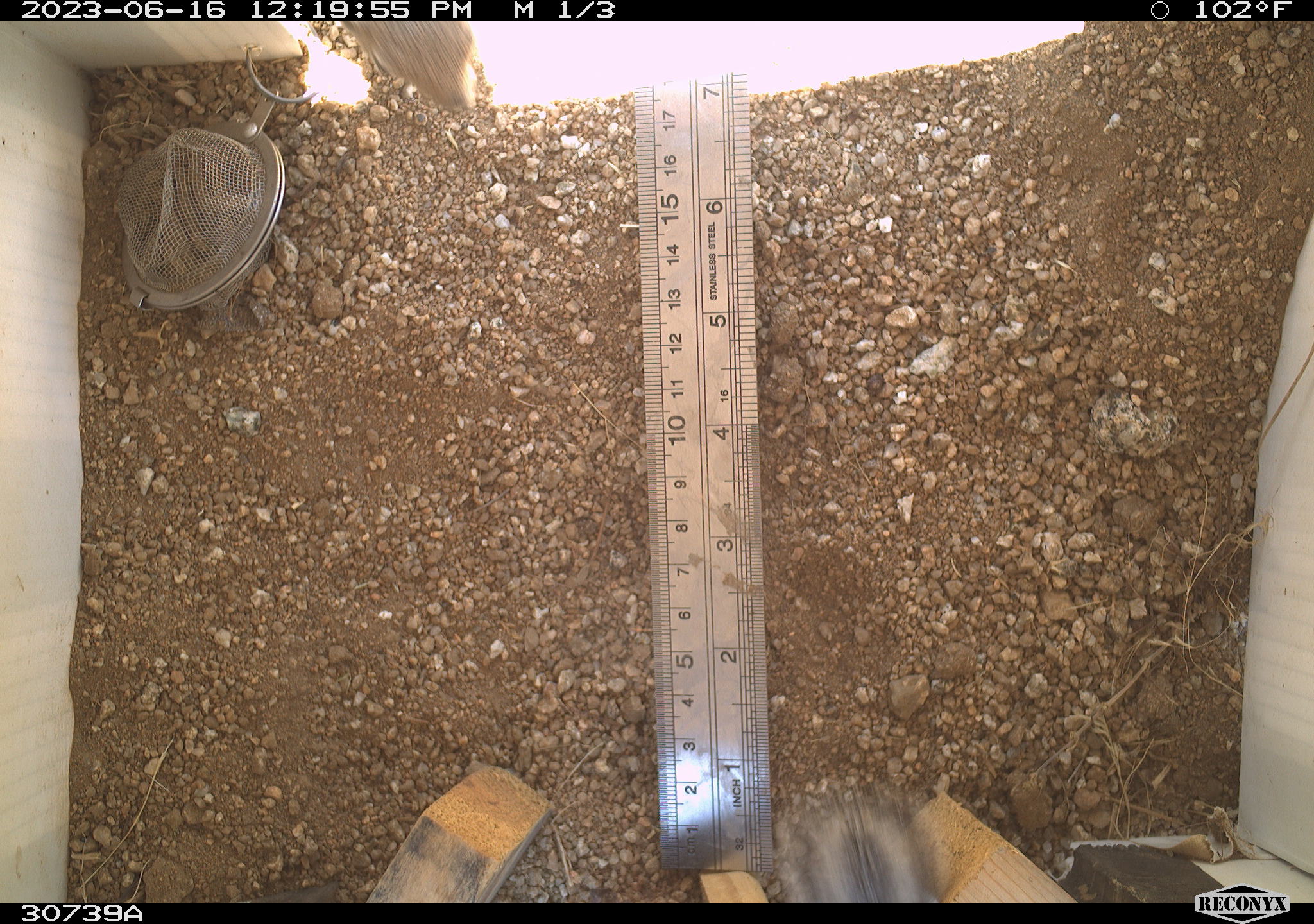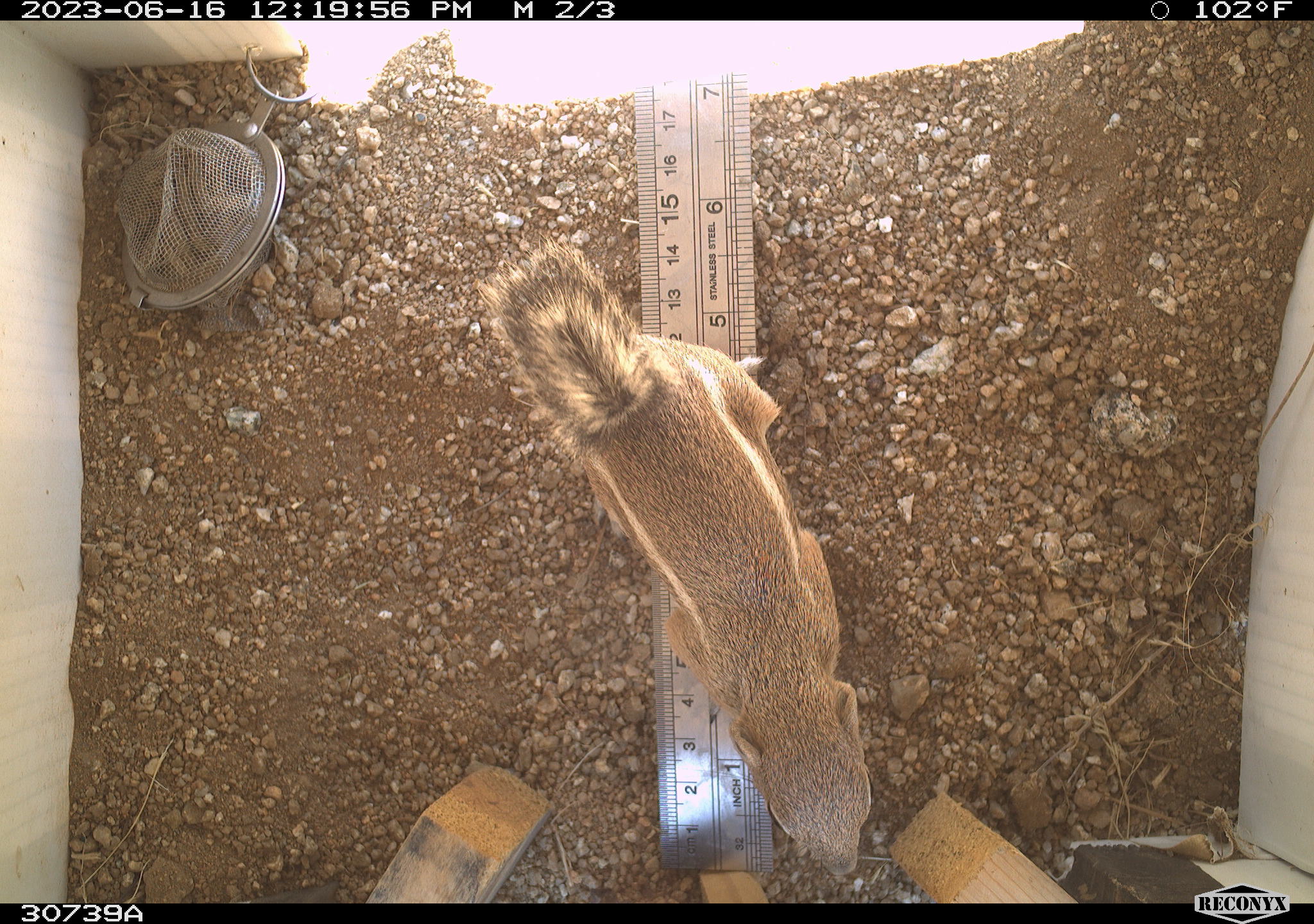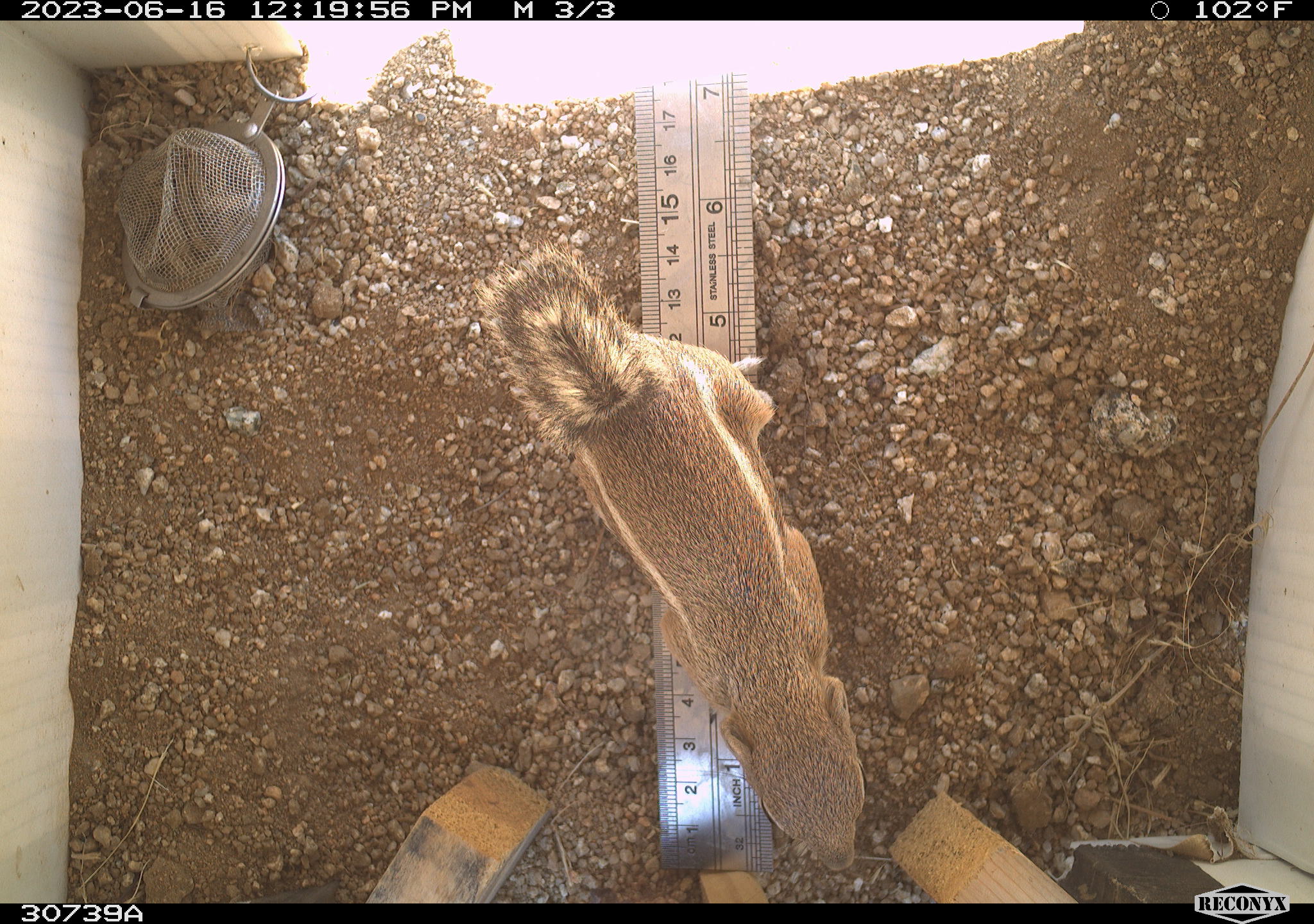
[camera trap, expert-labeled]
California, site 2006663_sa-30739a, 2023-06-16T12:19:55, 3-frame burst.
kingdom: Animalia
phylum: Chordata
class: Mammalia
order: Rodentia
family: Sciuridae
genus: Ammospermophilus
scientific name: Ammospermophilus leucurus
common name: white-tailed antelope squirrel